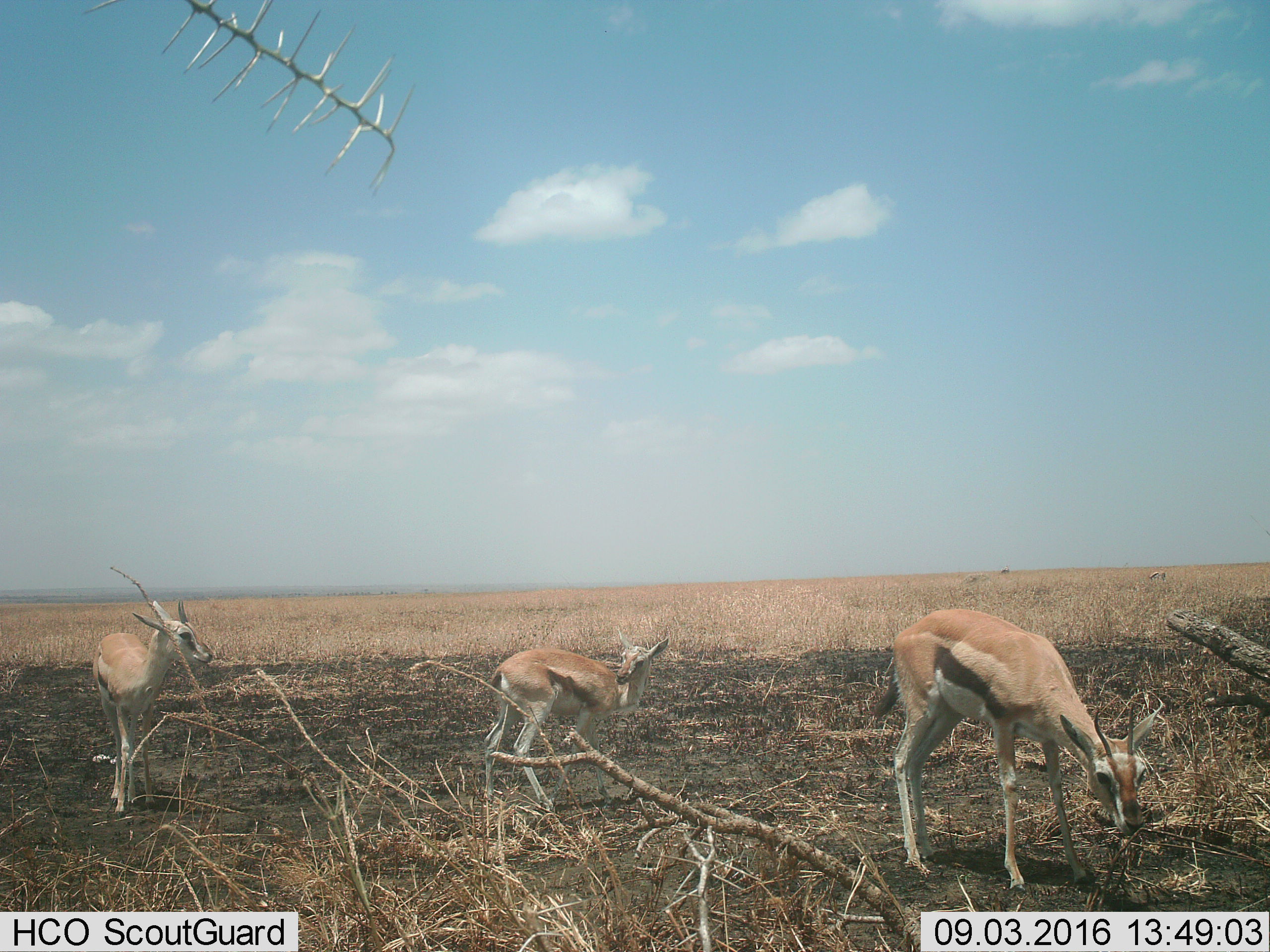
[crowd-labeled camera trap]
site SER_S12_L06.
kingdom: Animalia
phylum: Chordata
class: Mammalia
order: Artiodactyla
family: Bovidae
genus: Eudorcas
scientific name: Eudorcas thomsonii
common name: thomson's gazelle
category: gazellethomsons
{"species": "gazellethomsons (thomson's gazelle) (Eudorcas thomsonii)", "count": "4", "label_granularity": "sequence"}